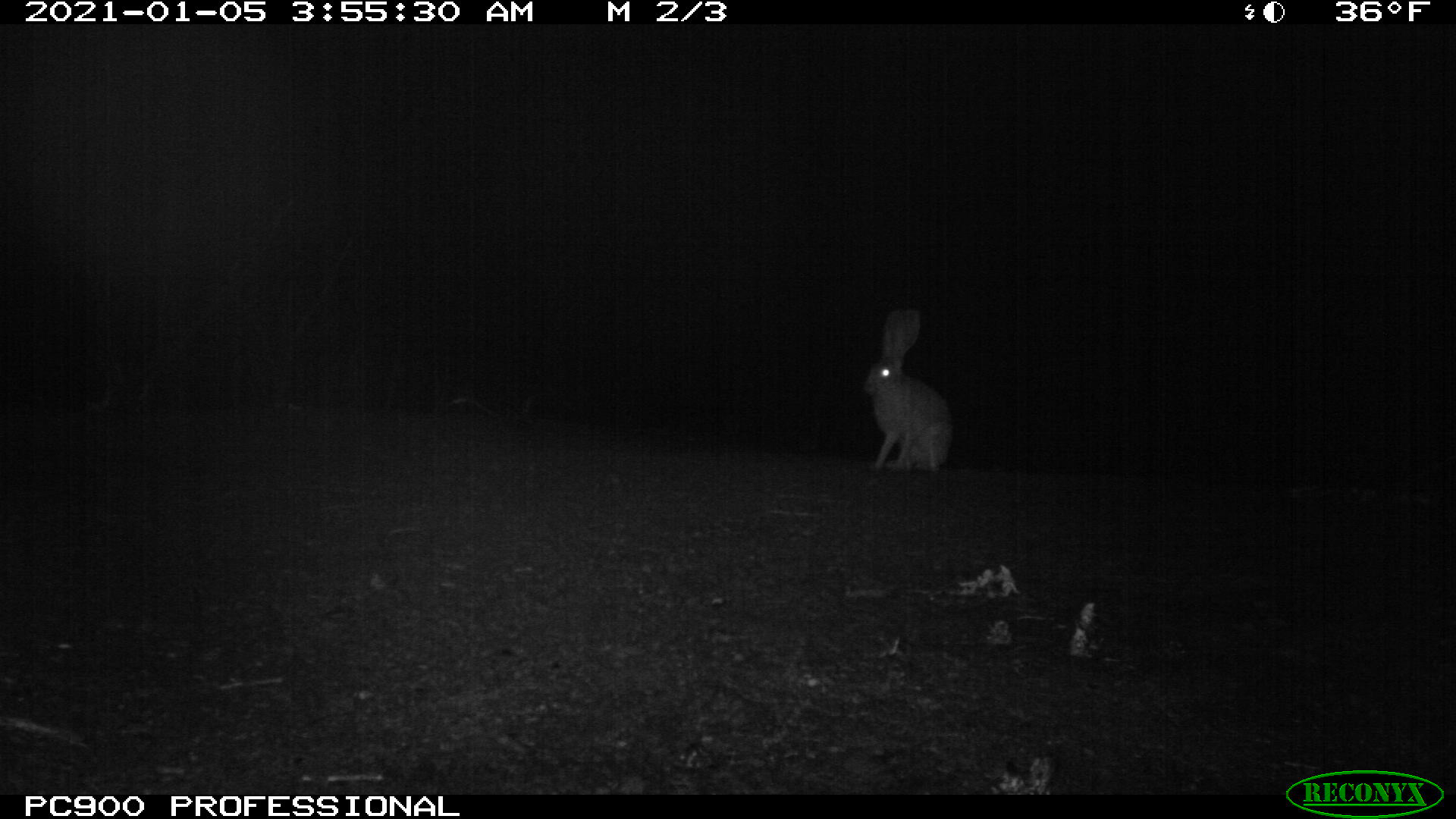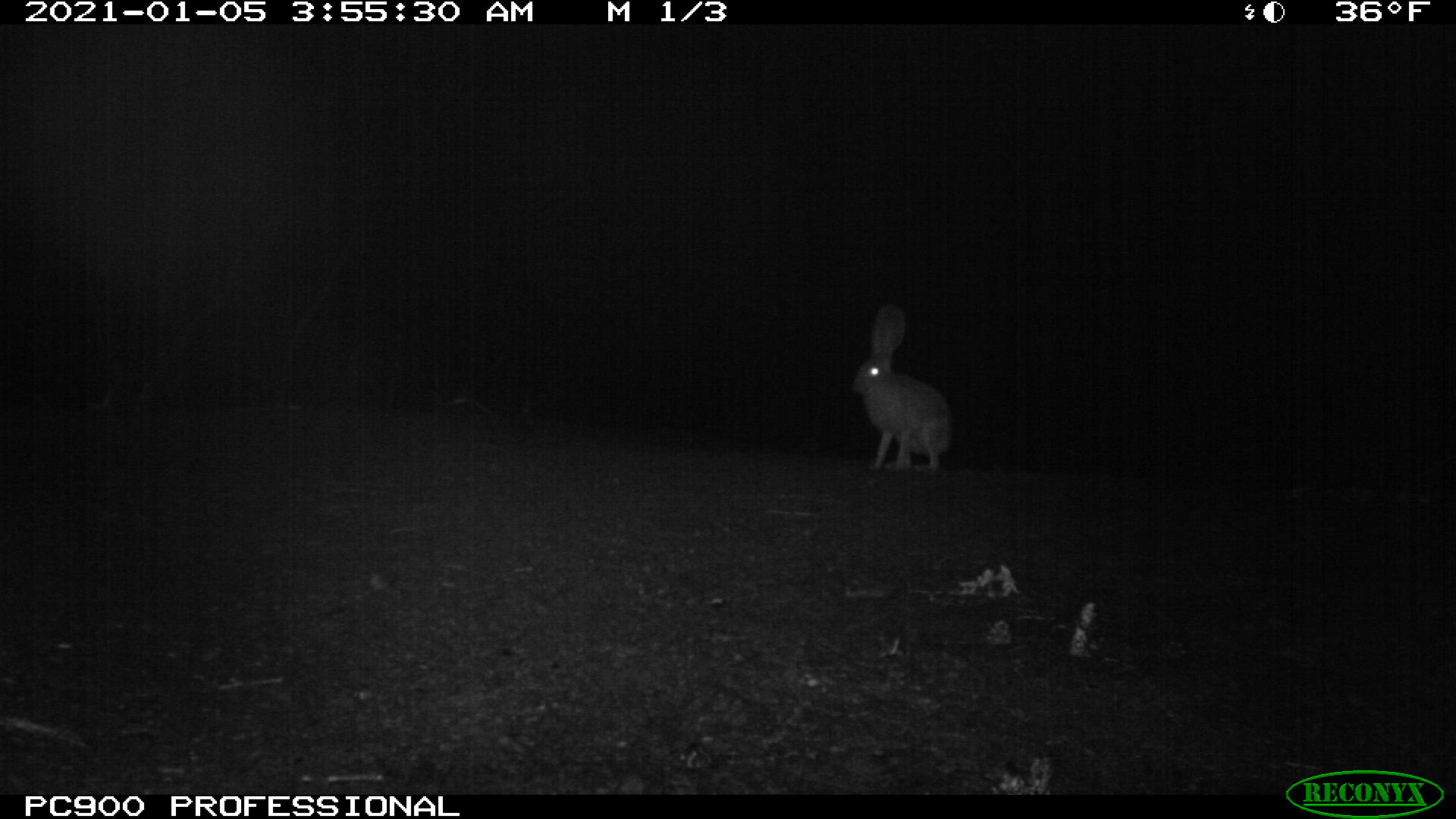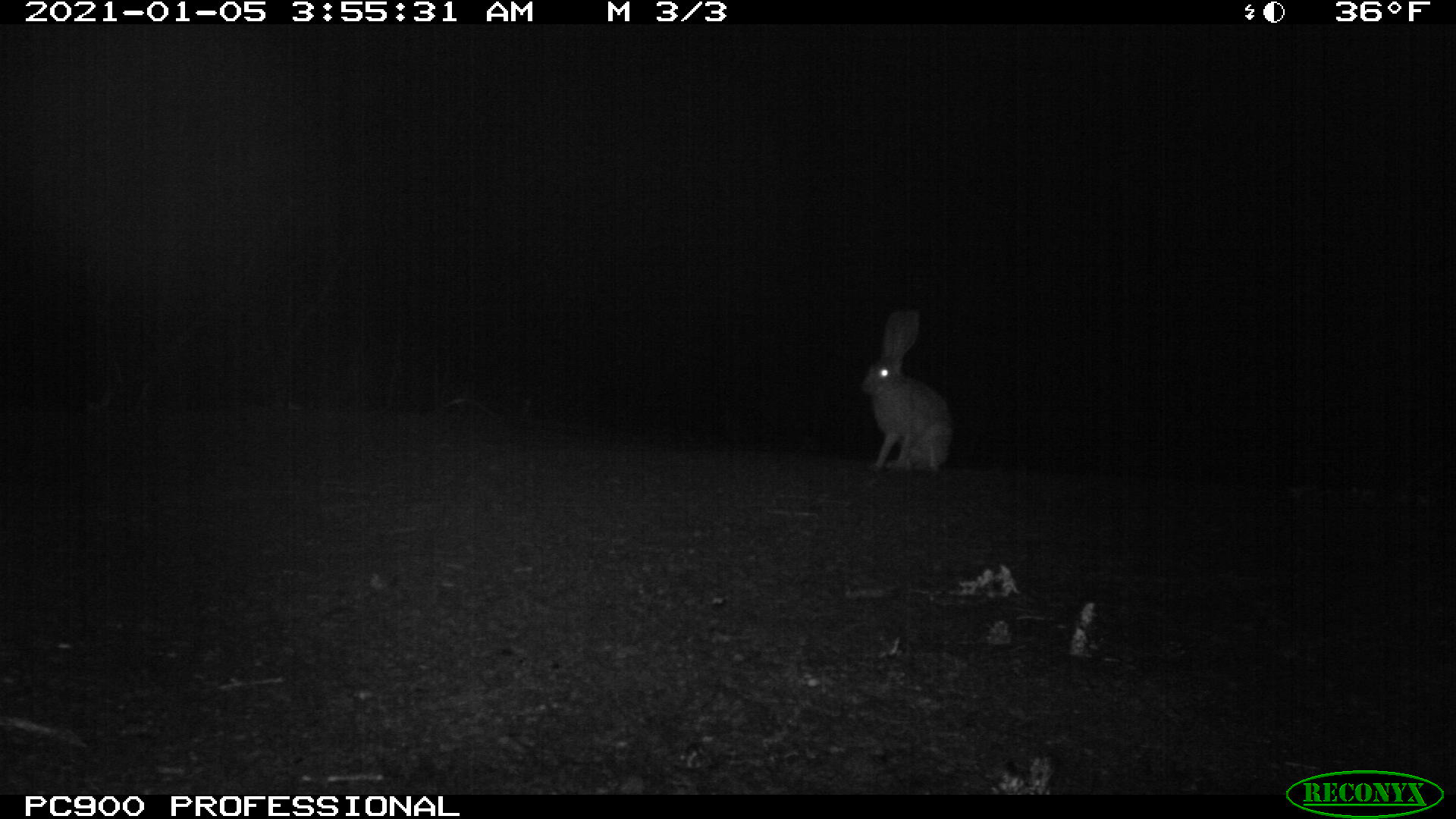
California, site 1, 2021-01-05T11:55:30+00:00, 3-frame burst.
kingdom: Animalia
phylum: Chordata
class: Mammalia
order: Lagomorpha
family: Leporidae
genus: Lepus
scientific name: Lepus californicus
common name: black-tailed jackrabbit